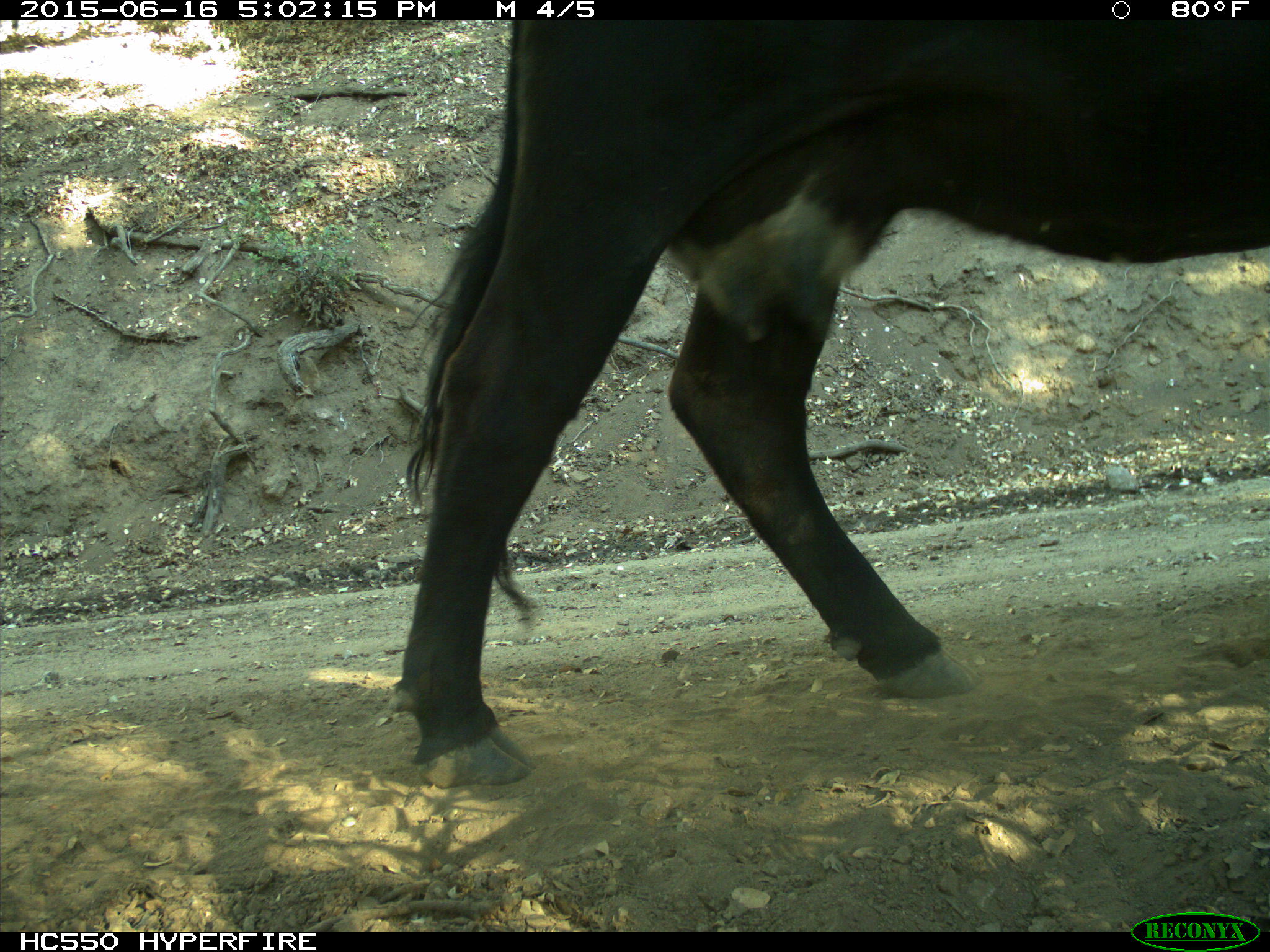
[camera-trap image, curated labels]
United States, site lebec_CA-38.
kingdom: Animalia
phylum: Chordata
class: Mammalia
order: Artiodactyla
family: Bovidae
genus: Bos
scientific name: Bos taurus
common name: domestic cow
Bos taurus (domestic cow).